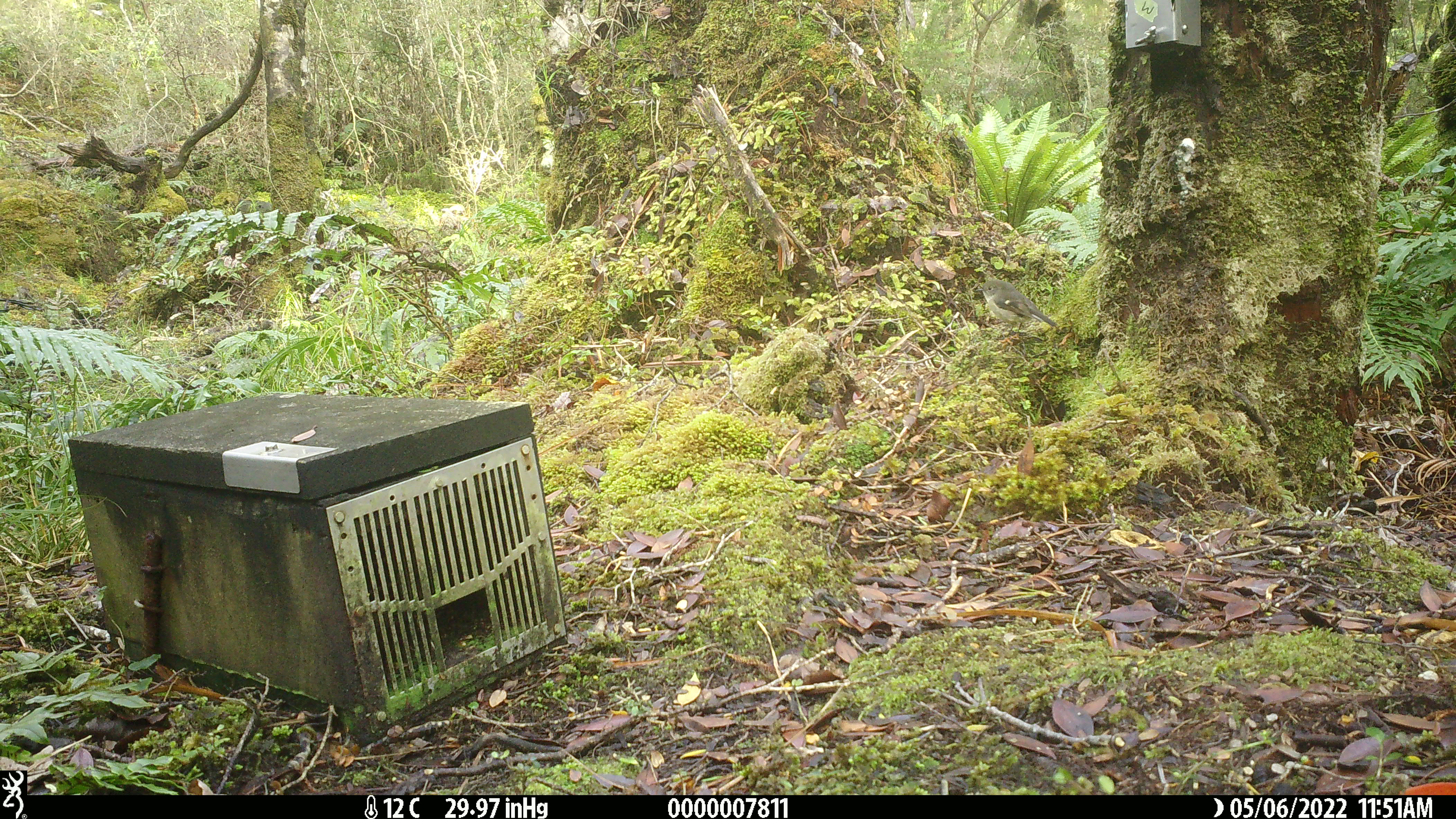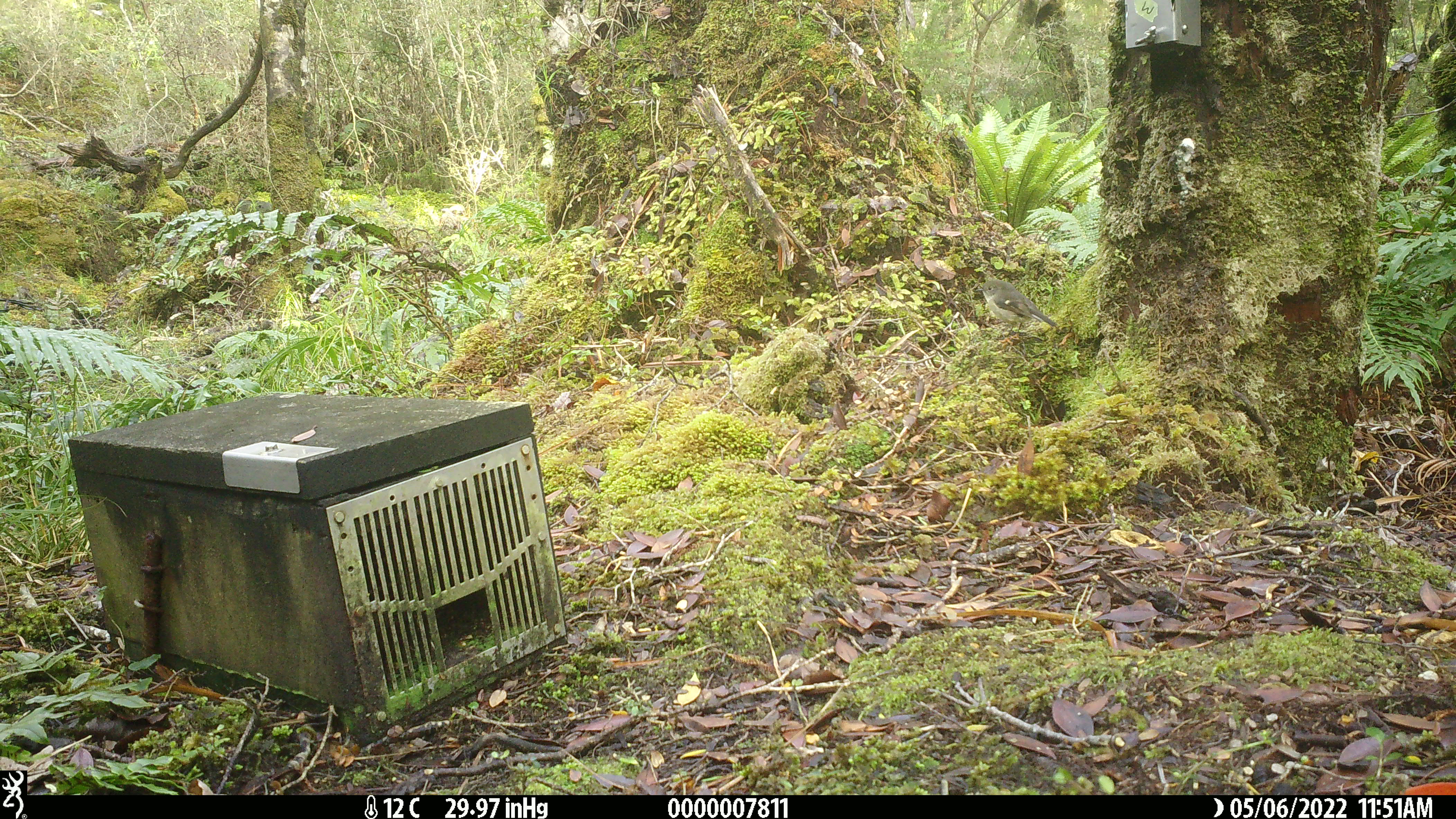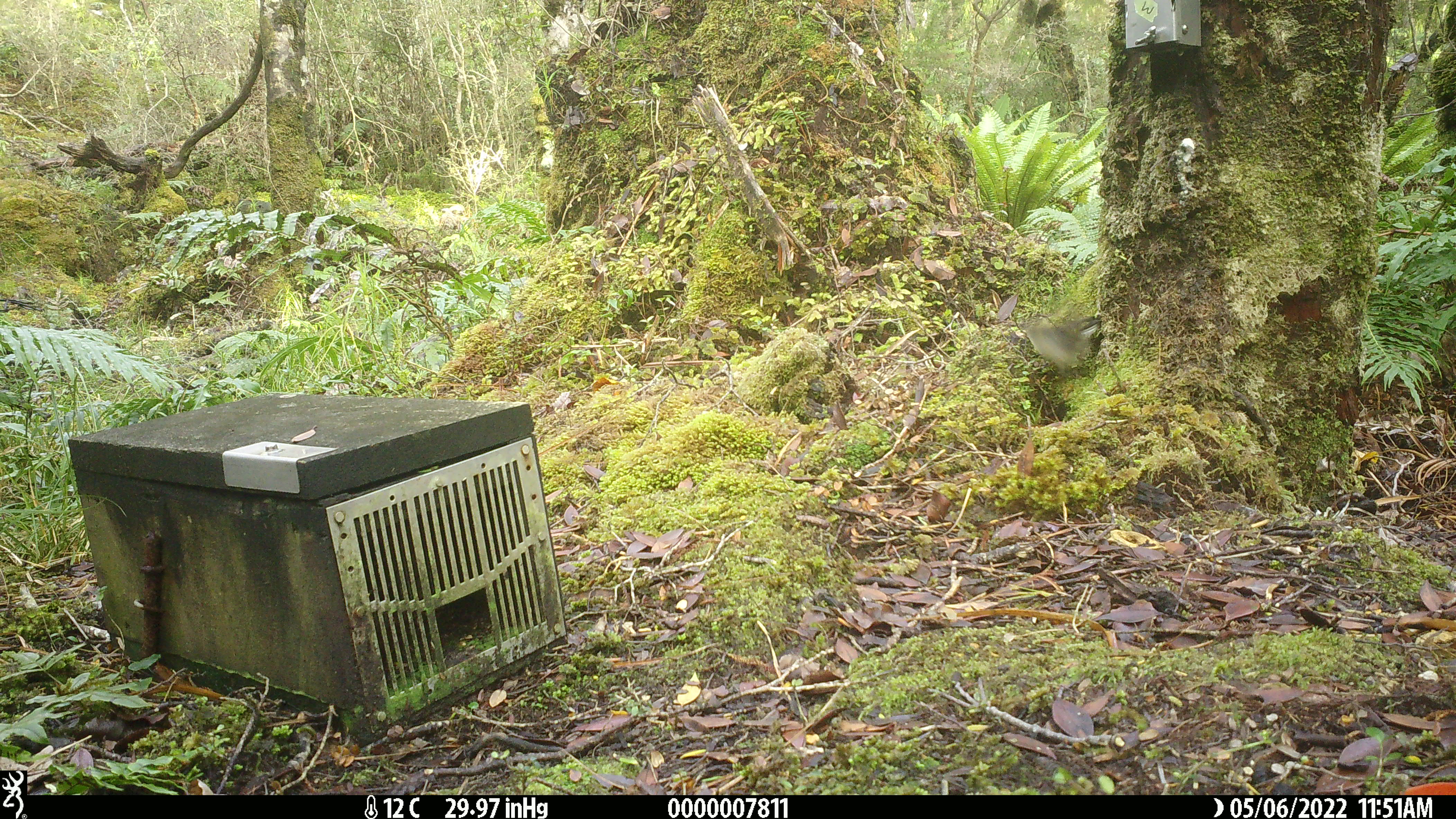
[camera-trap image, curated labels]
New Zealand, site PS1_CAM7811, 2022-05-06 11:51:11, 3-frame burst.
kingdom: Animalia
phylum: Chordata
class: Aves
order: Passeriformes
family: Petroicidae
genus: Petroica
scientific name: Petroica macrocephala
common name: tomtit